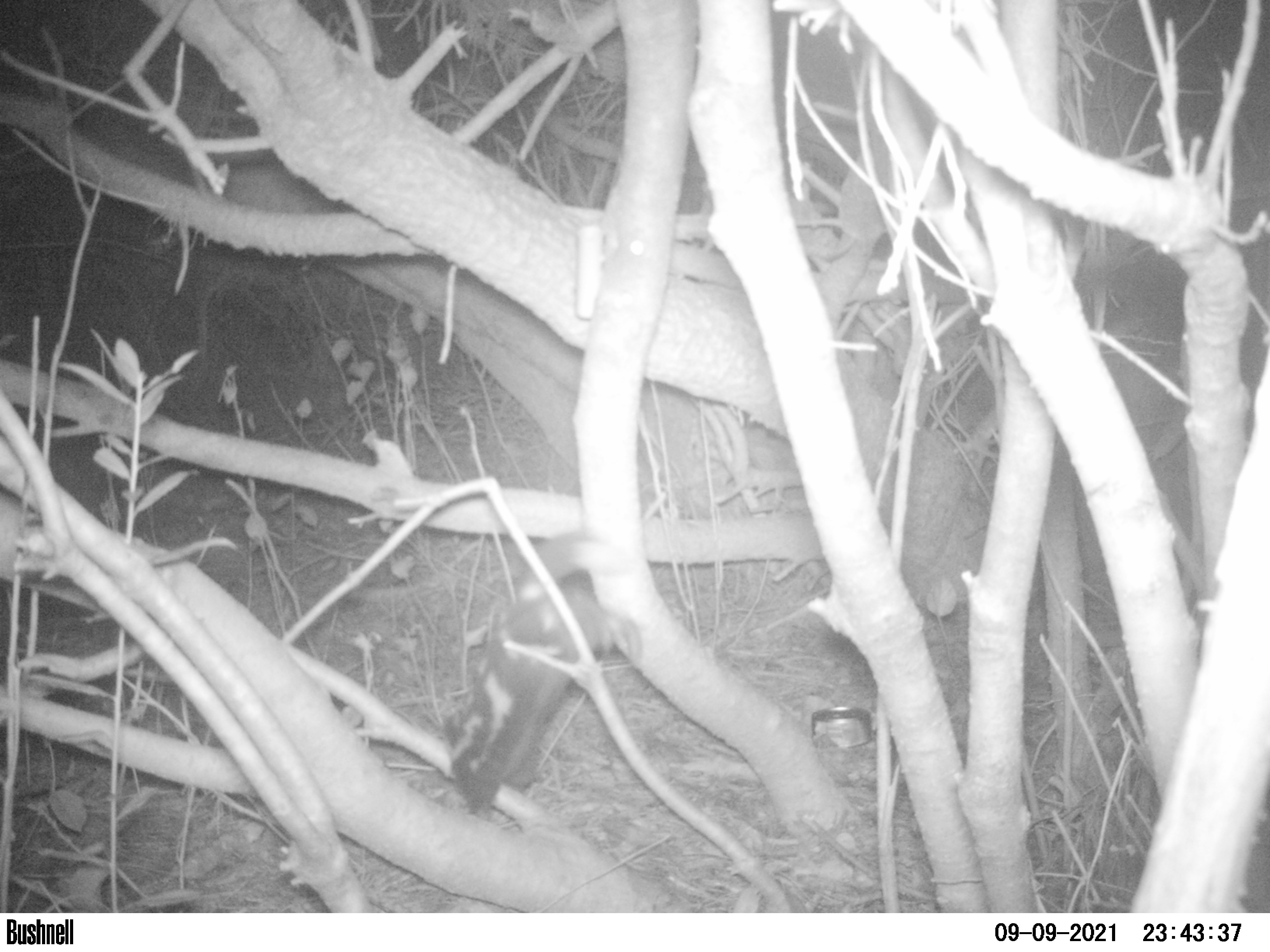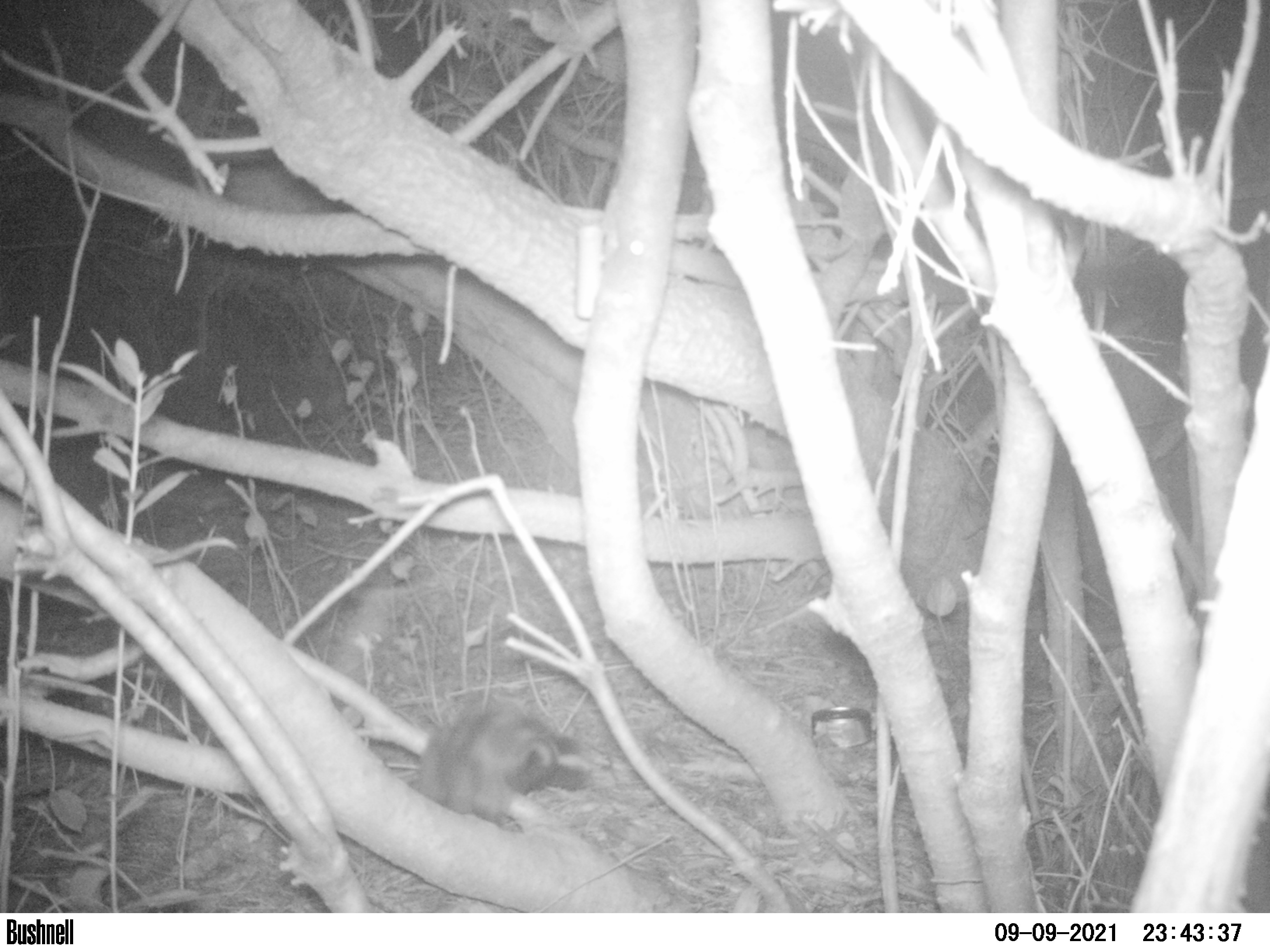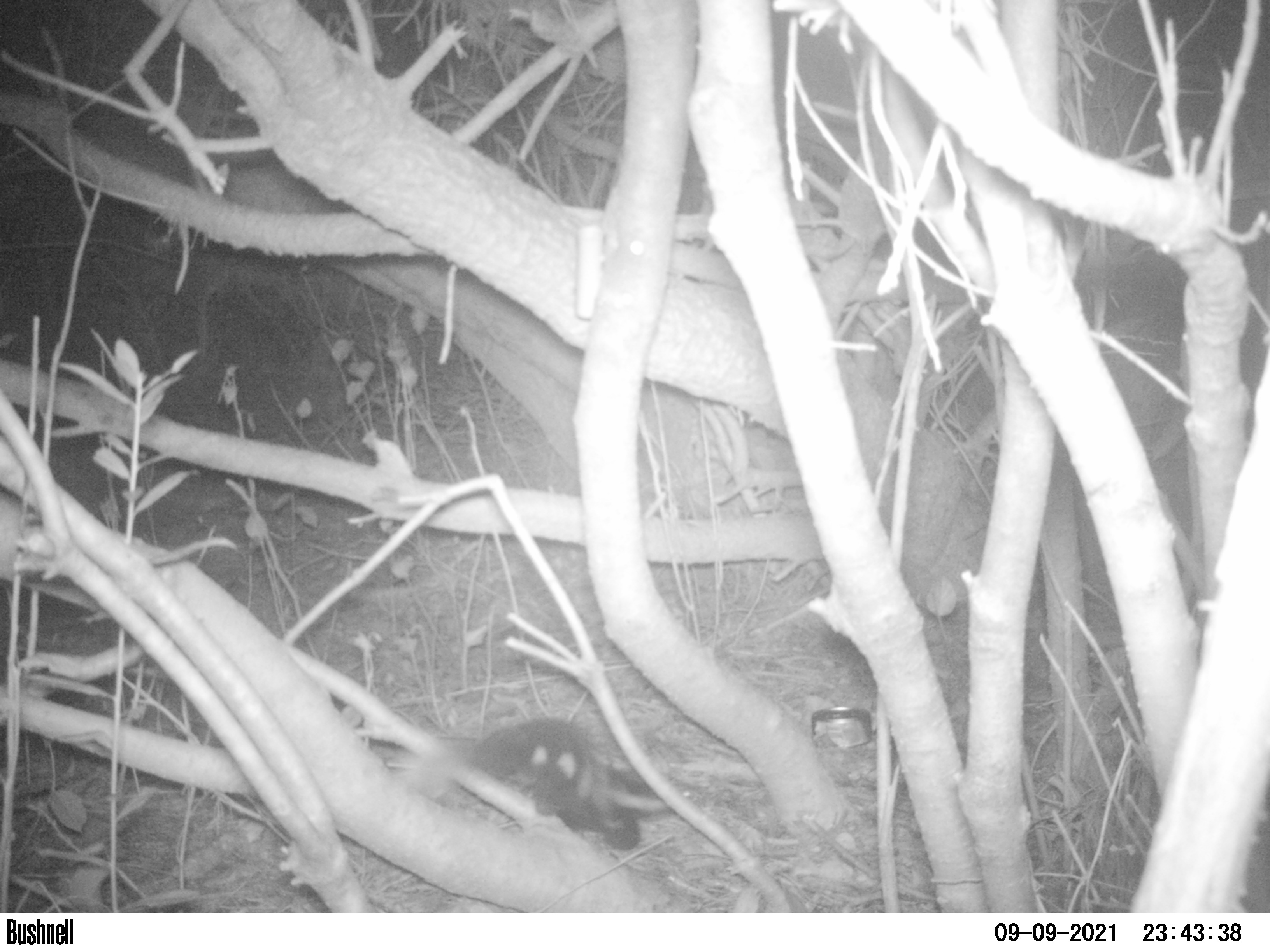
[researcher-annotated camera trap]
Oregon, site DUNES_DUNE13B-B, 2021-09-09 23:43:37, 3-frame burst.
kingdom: Animalia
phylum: Chordata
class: Mammalia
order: Carnivora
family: Mephitidae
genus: Spilogale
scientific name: Spilogale gracilis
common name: western spotted skunk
Western spotted skunk (Spilogale gracilis).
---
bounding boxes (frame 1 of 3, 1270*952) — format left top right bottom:
western spotted skunk: 444 545 616 805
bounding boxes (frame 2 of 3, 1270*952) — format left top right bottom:
western spotted skunk: 410 696 593 813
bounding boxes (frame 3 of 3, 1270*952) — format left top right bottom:
western spotted skunk: 410 714 678 866